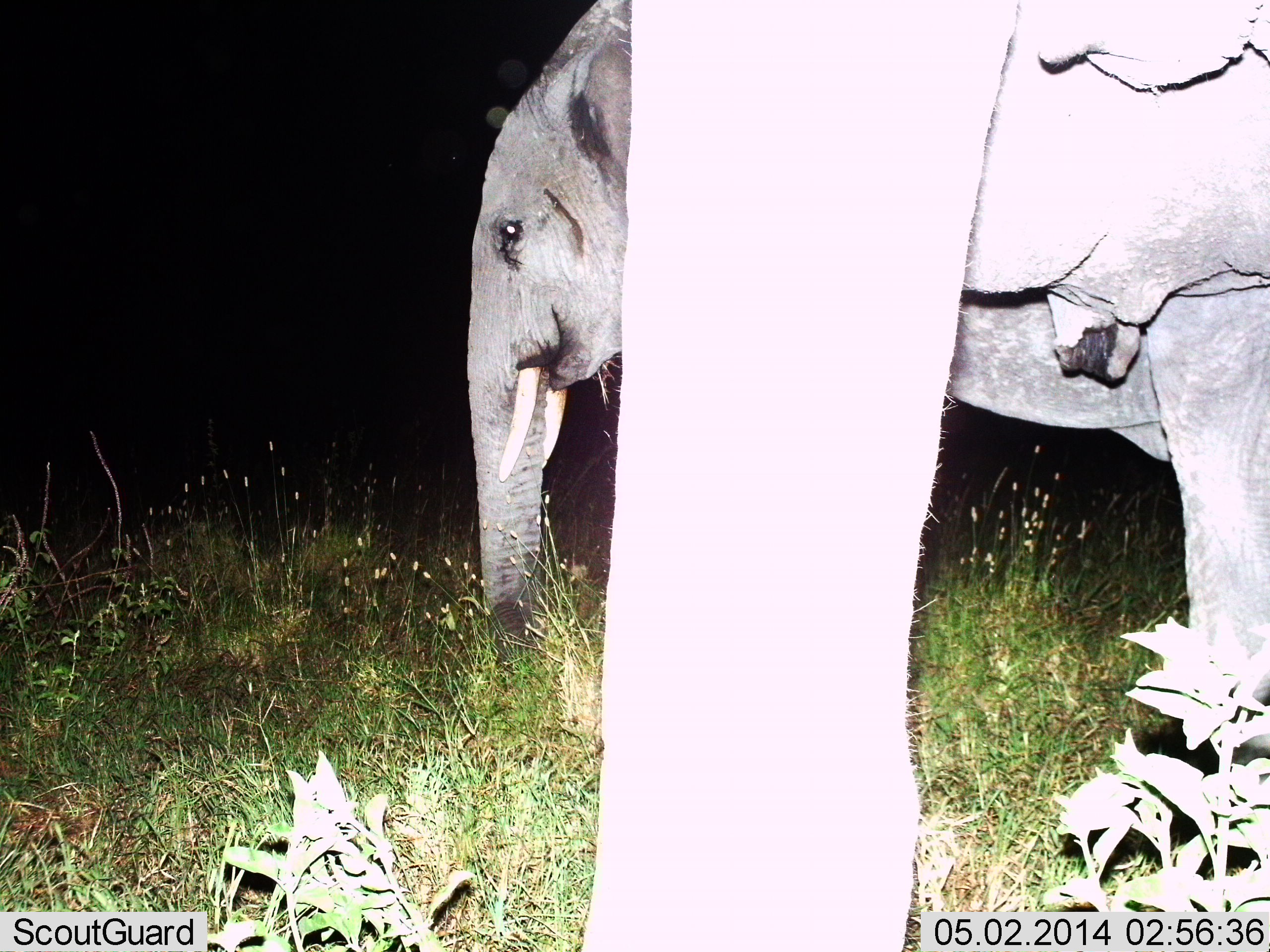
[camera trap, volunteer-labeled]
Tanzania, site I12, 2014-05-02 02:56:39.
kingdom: Animalia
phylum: Chordata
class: Mammalia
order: Proboscidea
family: Elephantidae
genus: Loxodonta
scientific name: Loxodonta africana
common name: african bush elephant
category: elephant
Elephant (african bush elephant) (Loxodonta africana), count 2. Behavior (volunteer vote fractions): standing 83%, resting 5%, moving 13%, interacting 1%. Young present (vote fraction): 15%. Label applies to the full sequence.